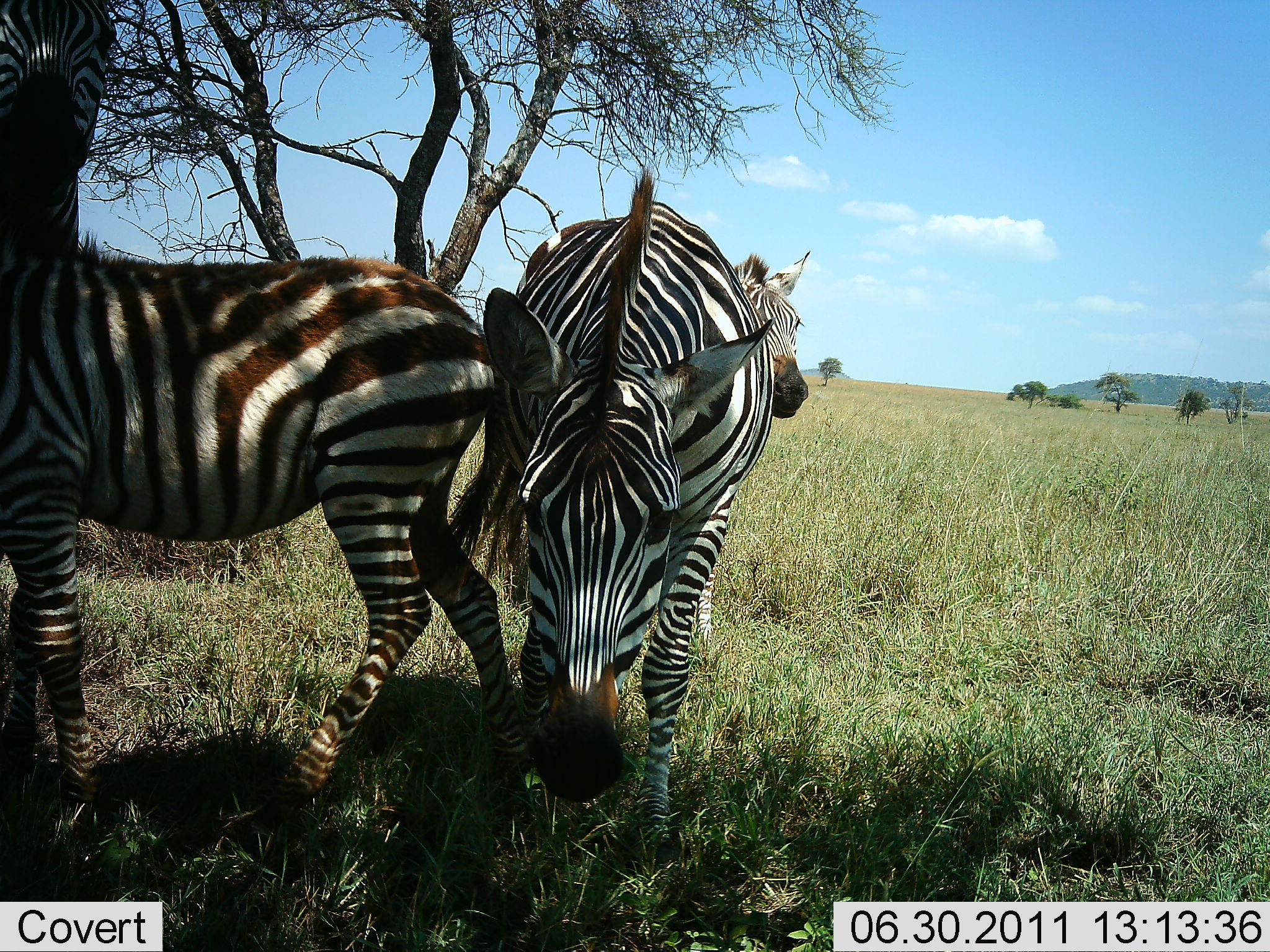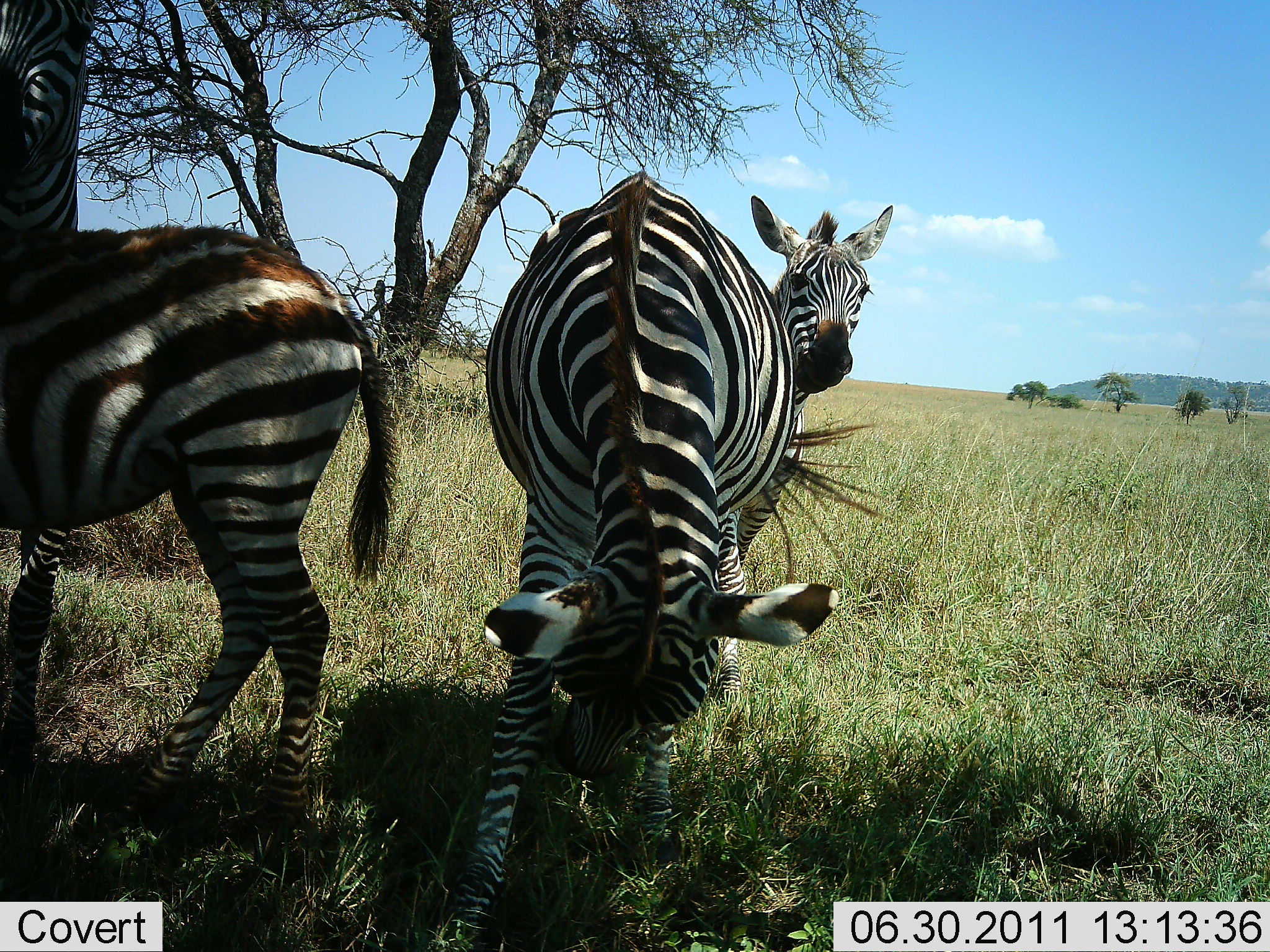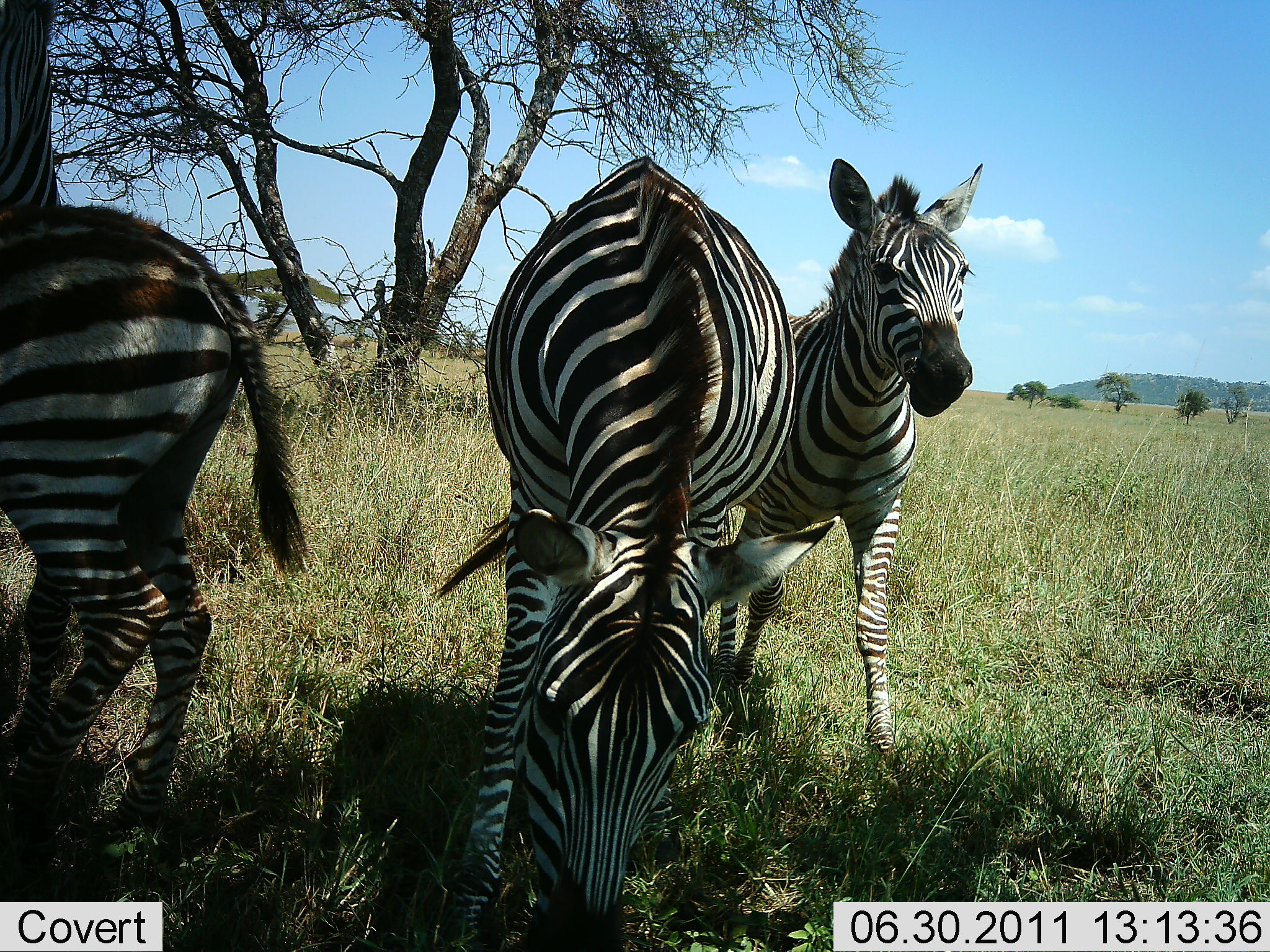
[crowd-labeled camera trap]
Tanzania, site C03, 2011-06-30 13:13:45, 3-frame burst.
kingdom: Animalia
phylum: Chordata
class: Mammalia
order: Perissodactyla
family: Equidae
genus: Equus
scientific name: Equus quagga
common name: plains zebra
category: zebra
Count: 3.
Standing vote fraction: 67%.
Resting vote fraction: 0%.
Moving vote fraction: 25%.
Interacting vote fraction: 8%.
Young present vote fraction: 8%.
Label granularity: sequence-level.